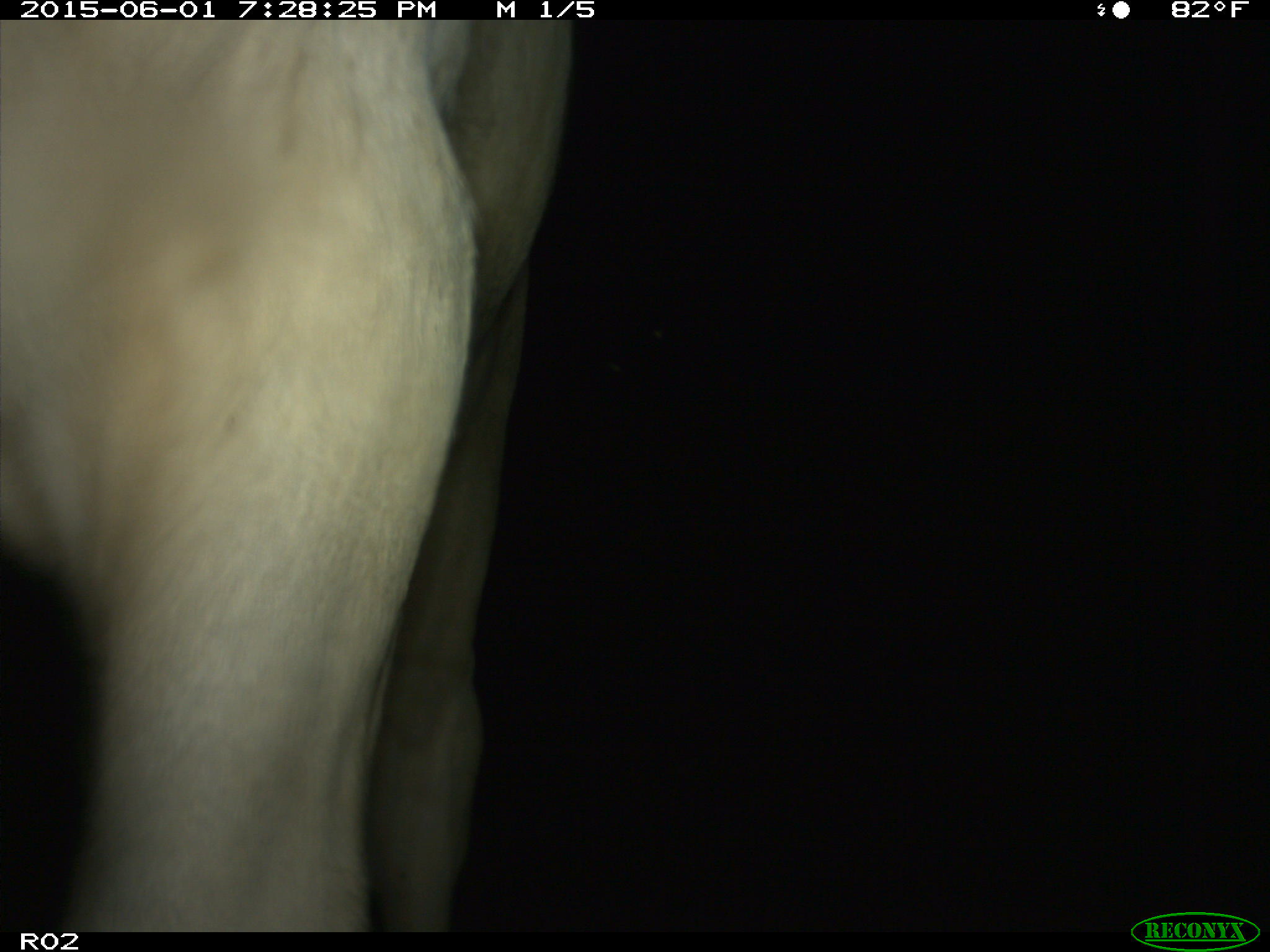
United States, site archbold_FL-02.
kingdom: Animalia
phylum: Chordata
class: Mammalia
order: Artiodactyla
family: Bovidae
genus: Bos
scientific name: Bos taurus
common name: domestic cow